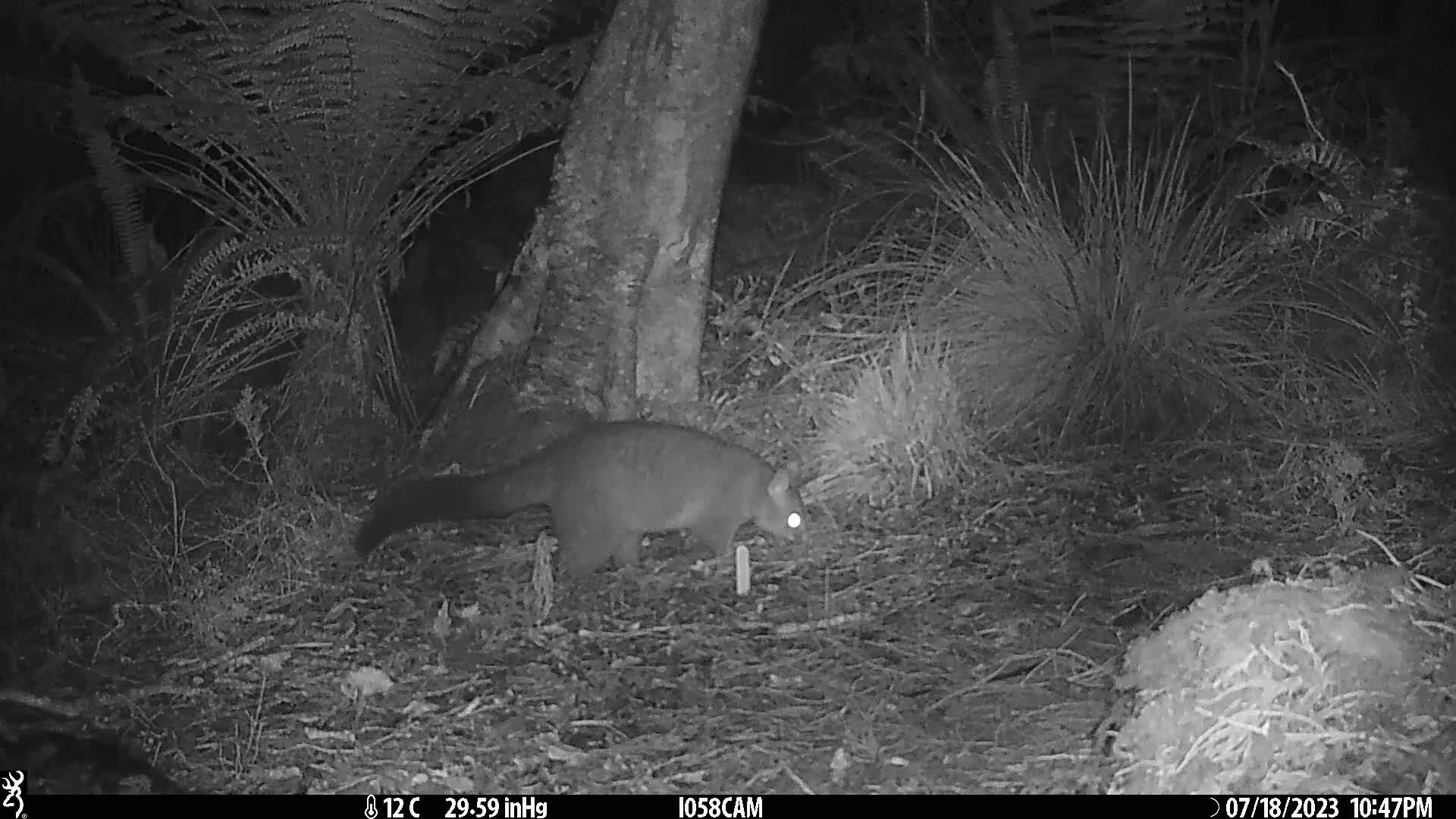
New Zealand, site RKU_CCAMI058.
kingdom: Animalia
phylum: Chordata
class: Mammalia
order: Diprotodontia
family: Phalangeridae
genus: Trichosurus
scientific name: Trichosurus vulpecula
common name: common brushtail possum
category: possum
Possum (common brushtail possum) (Trichosurus vulpecula).